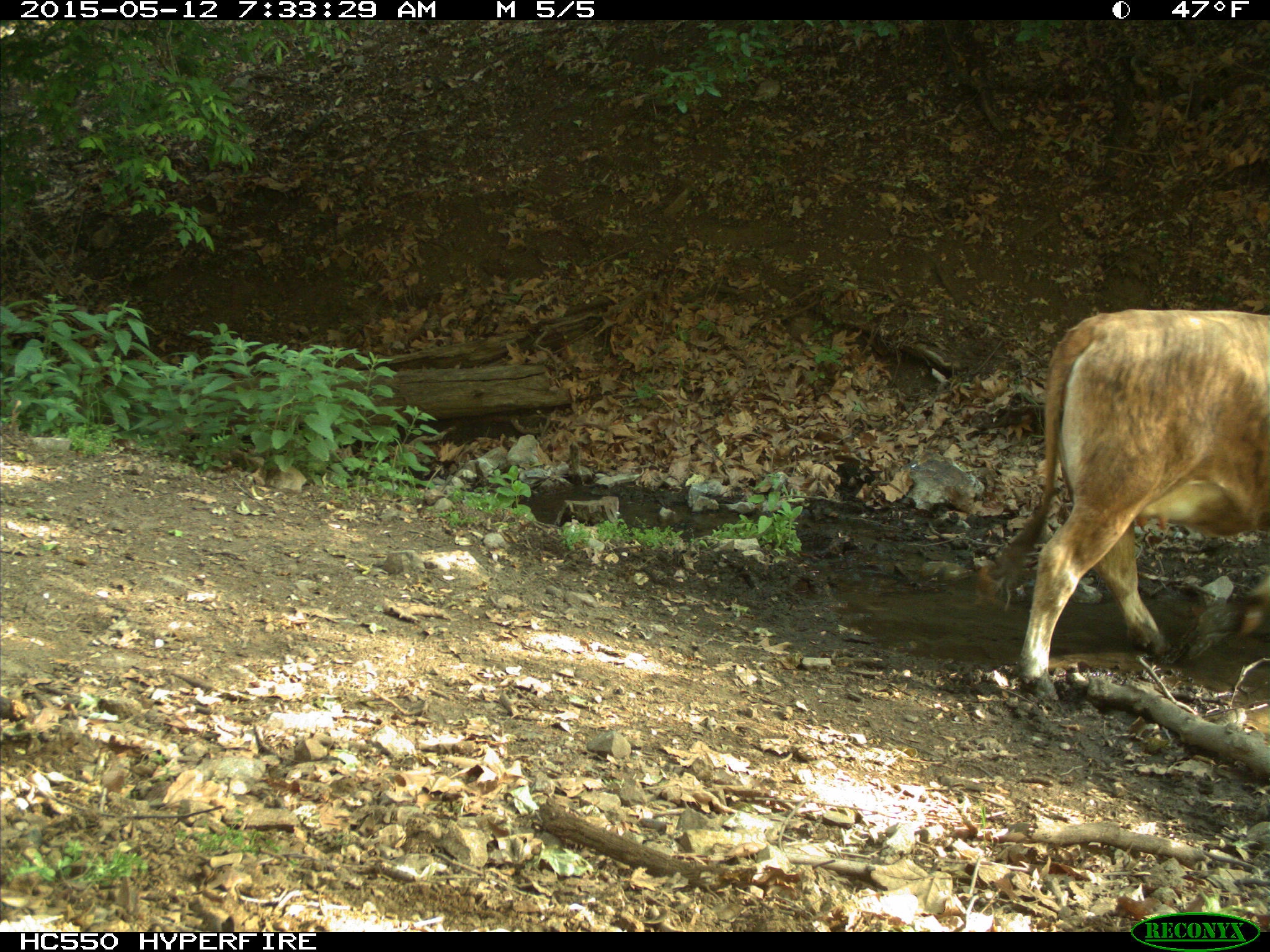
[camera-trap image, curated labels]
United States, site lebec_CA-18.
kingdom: Animalia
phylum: Chordata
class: Mammalia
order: Artiodactyla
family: Bovidae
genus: Bos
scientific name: Bos taurus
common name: domestic cow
Bos taurus (domestic cow).